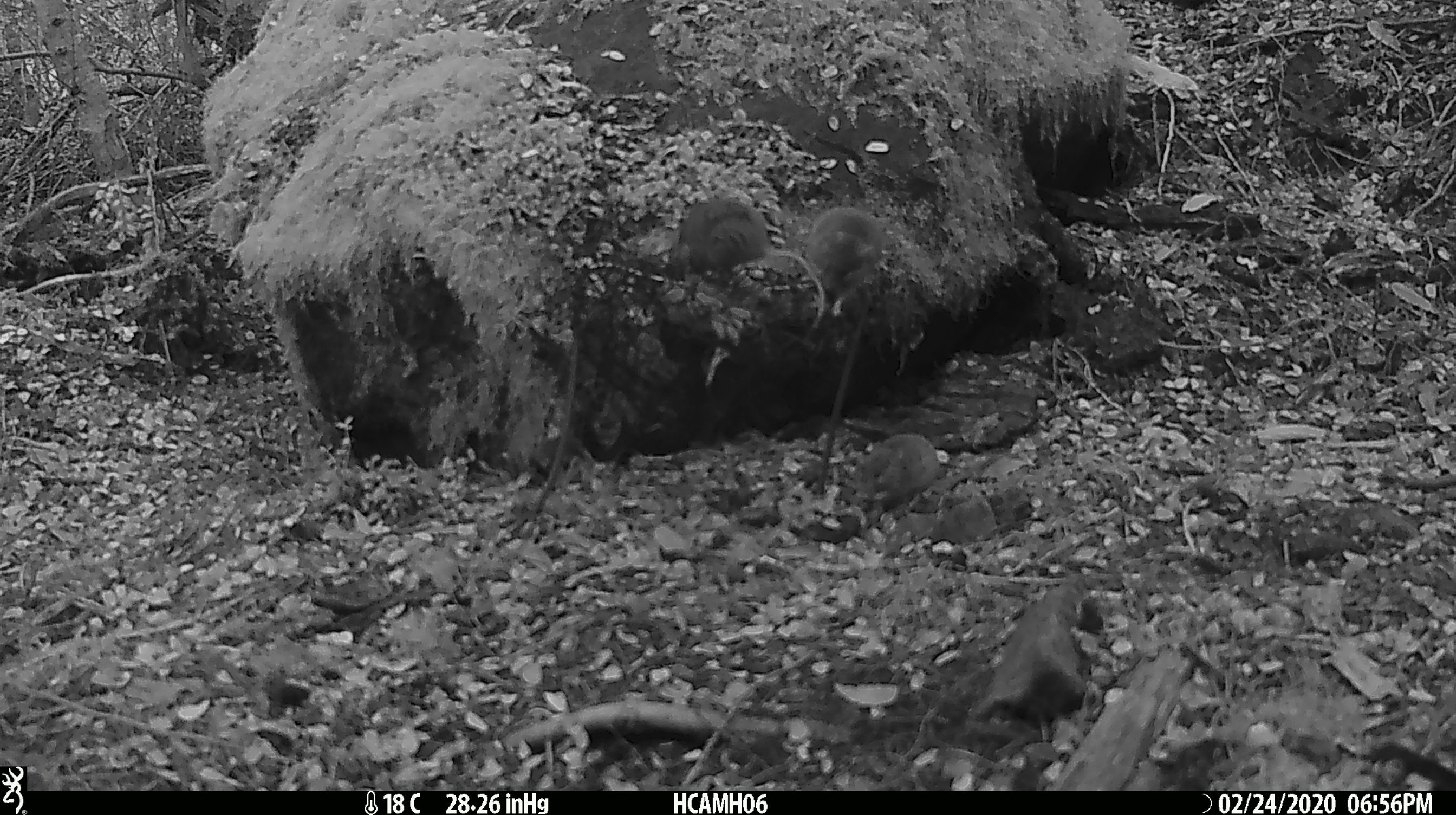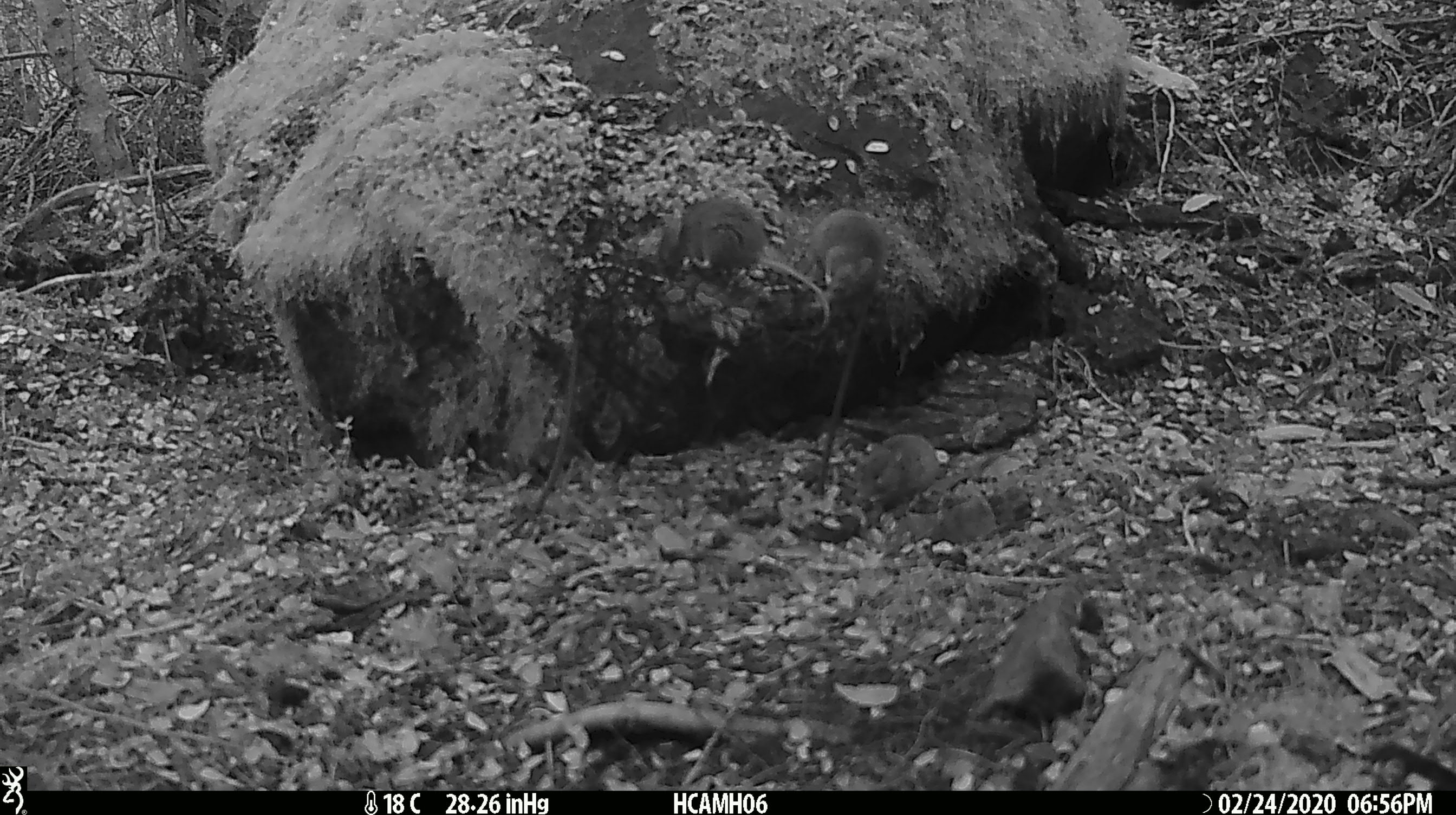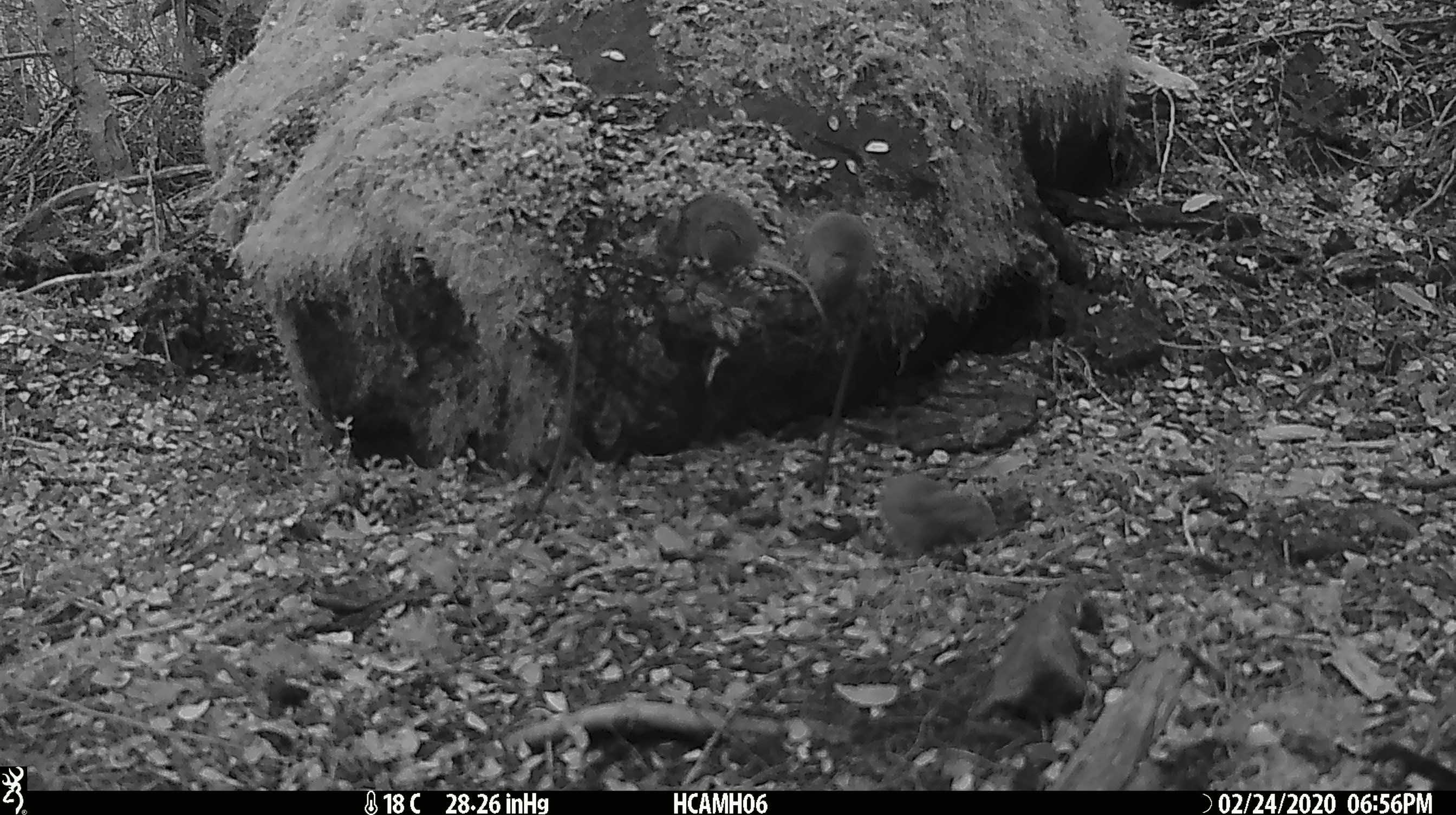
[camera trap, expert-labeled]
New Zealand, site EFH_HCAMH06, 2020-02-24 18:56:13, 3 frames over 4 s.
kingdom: Animalia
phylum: Chordata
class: Mammalia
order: Rodentia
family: Muridae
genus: Mus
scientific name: Mus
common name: mouse